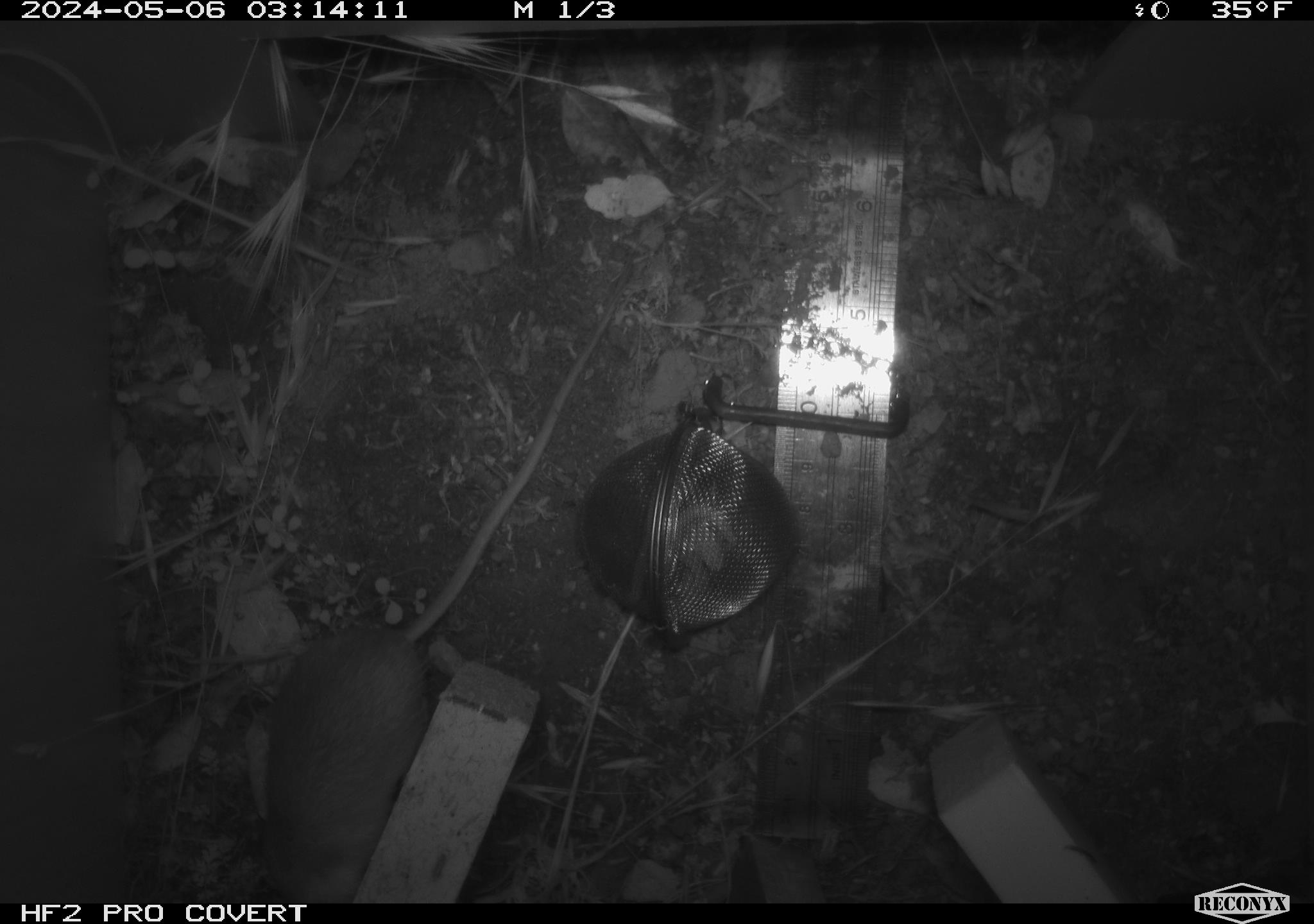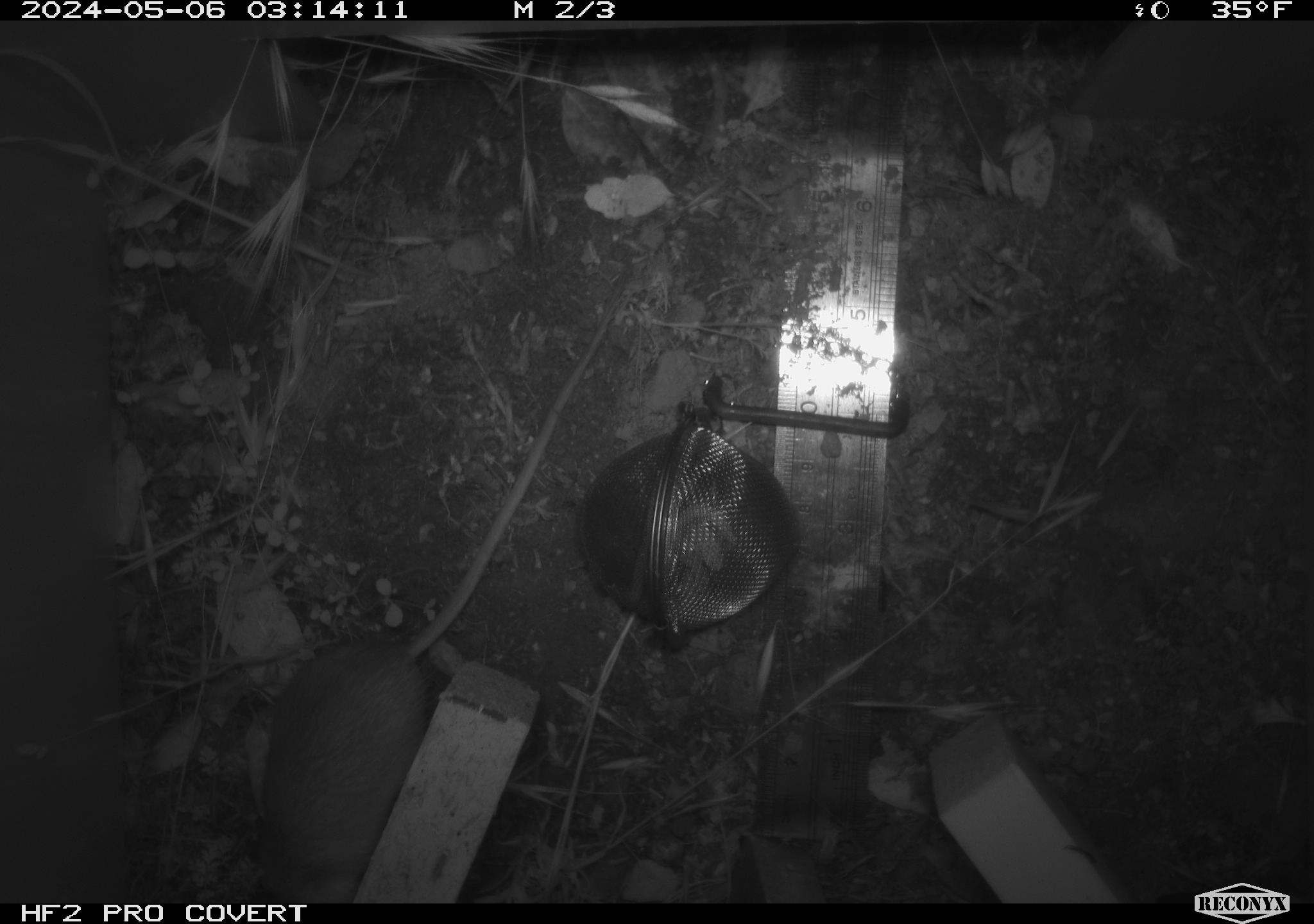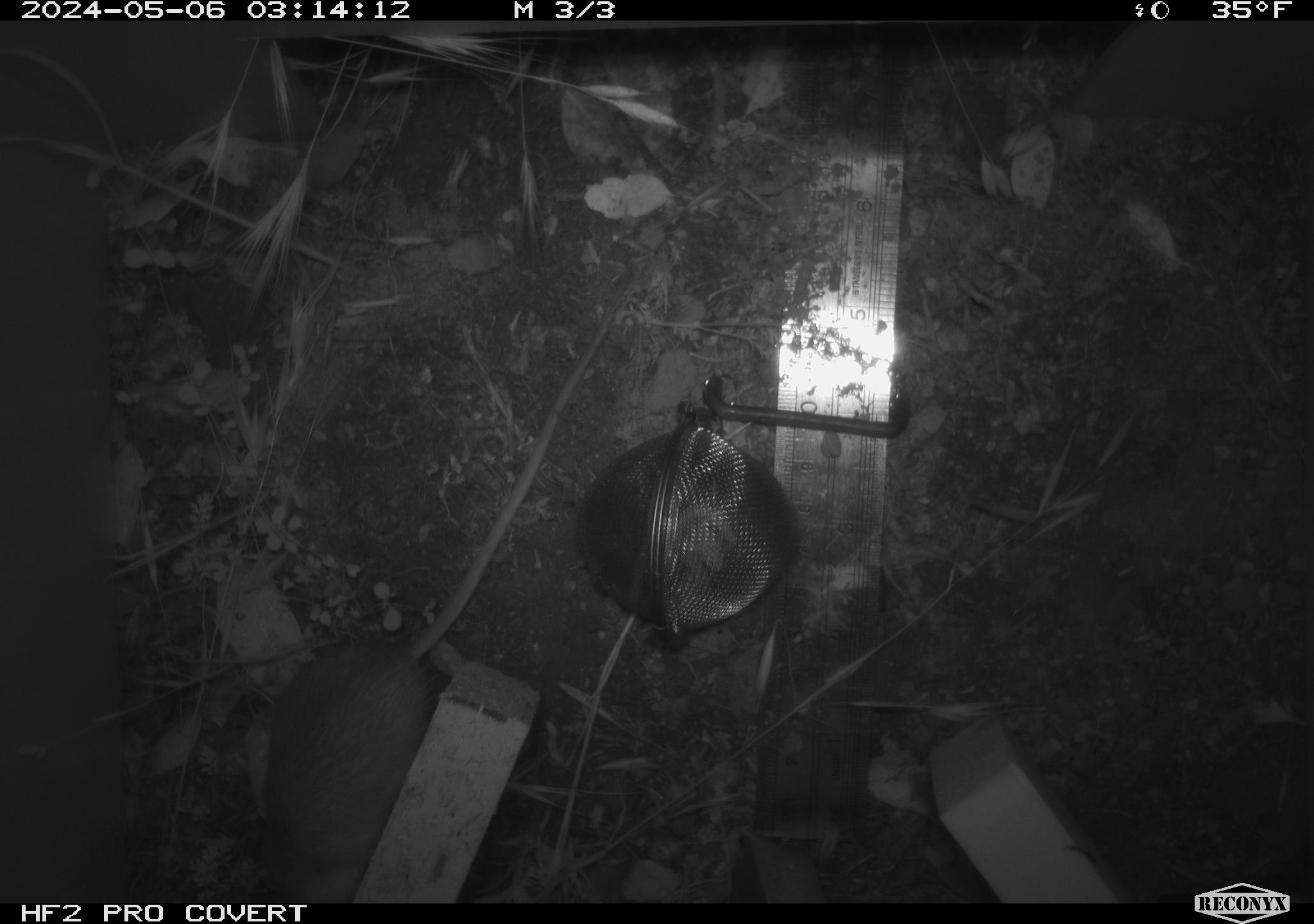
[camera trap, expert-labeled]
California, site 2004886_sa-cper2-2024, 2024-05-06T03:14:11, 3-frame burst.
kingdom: Animalia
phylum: Chordata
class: Mammalia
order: Rodentia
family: Heteromyidae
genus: Dipodomys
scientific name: Dipodomys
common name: kangaroo rats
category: dipodomys species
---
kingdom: Animalia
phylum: Chordata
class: Mammalia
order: Rodentia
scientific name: Rodentia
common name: rodent